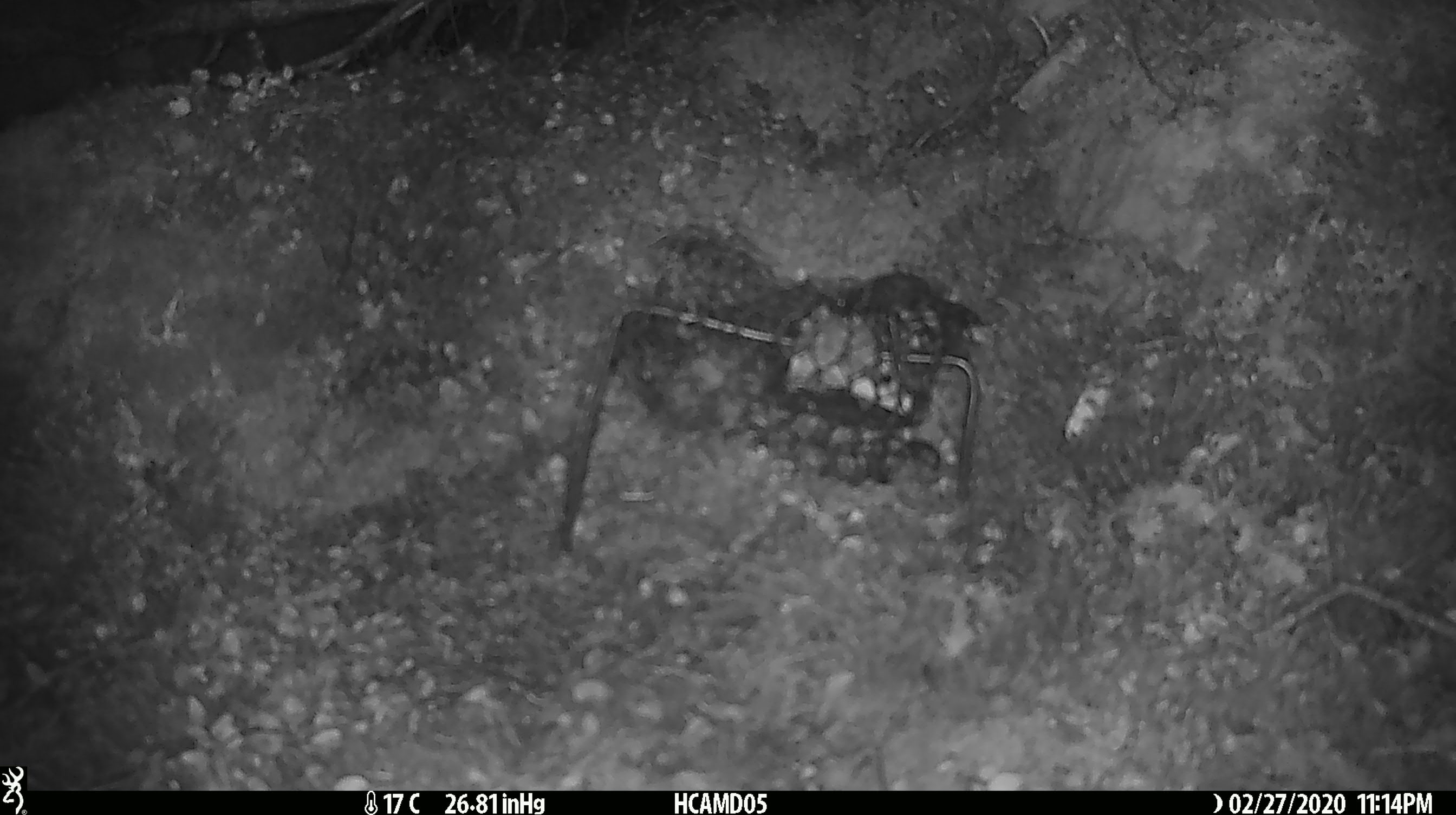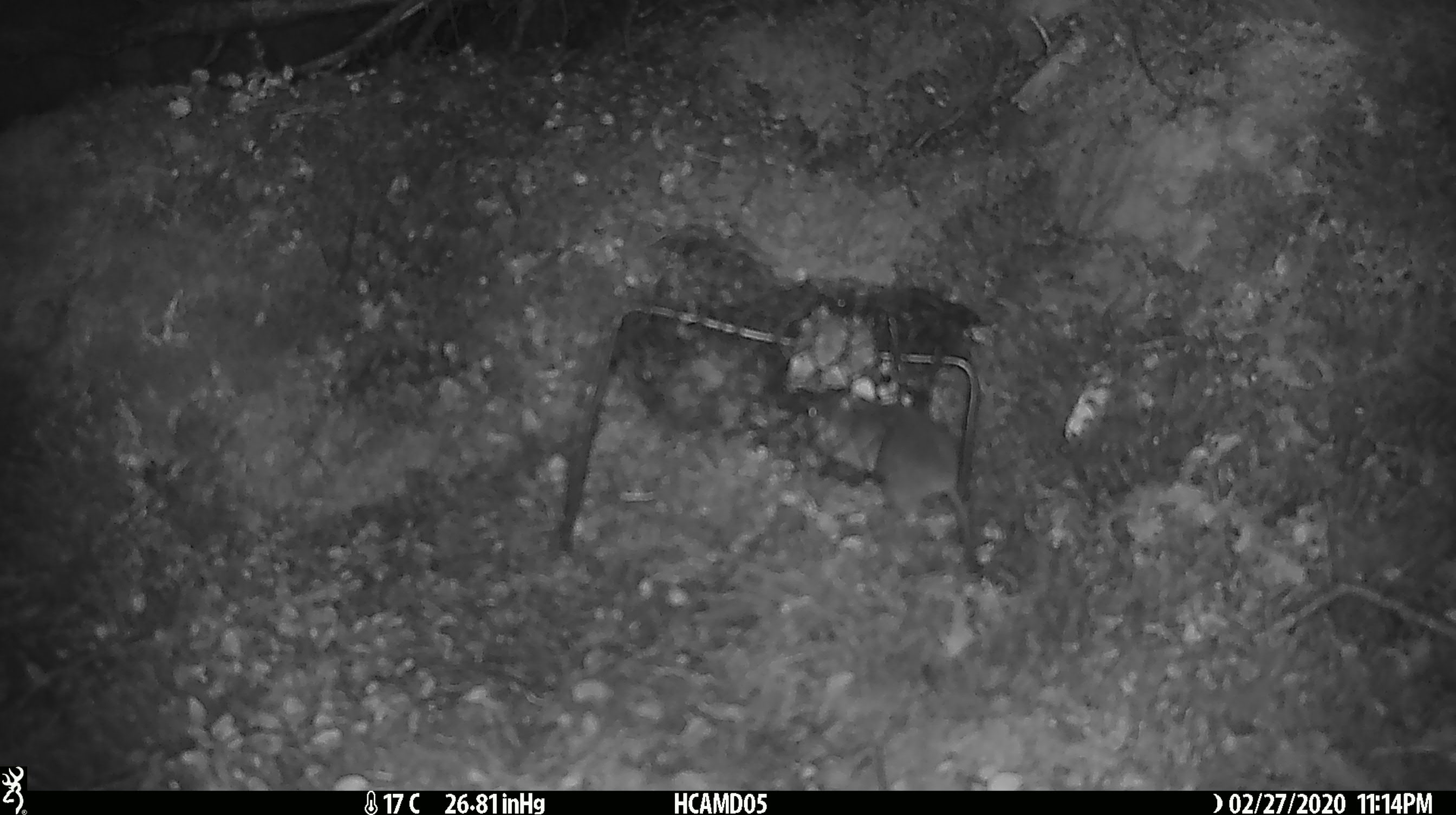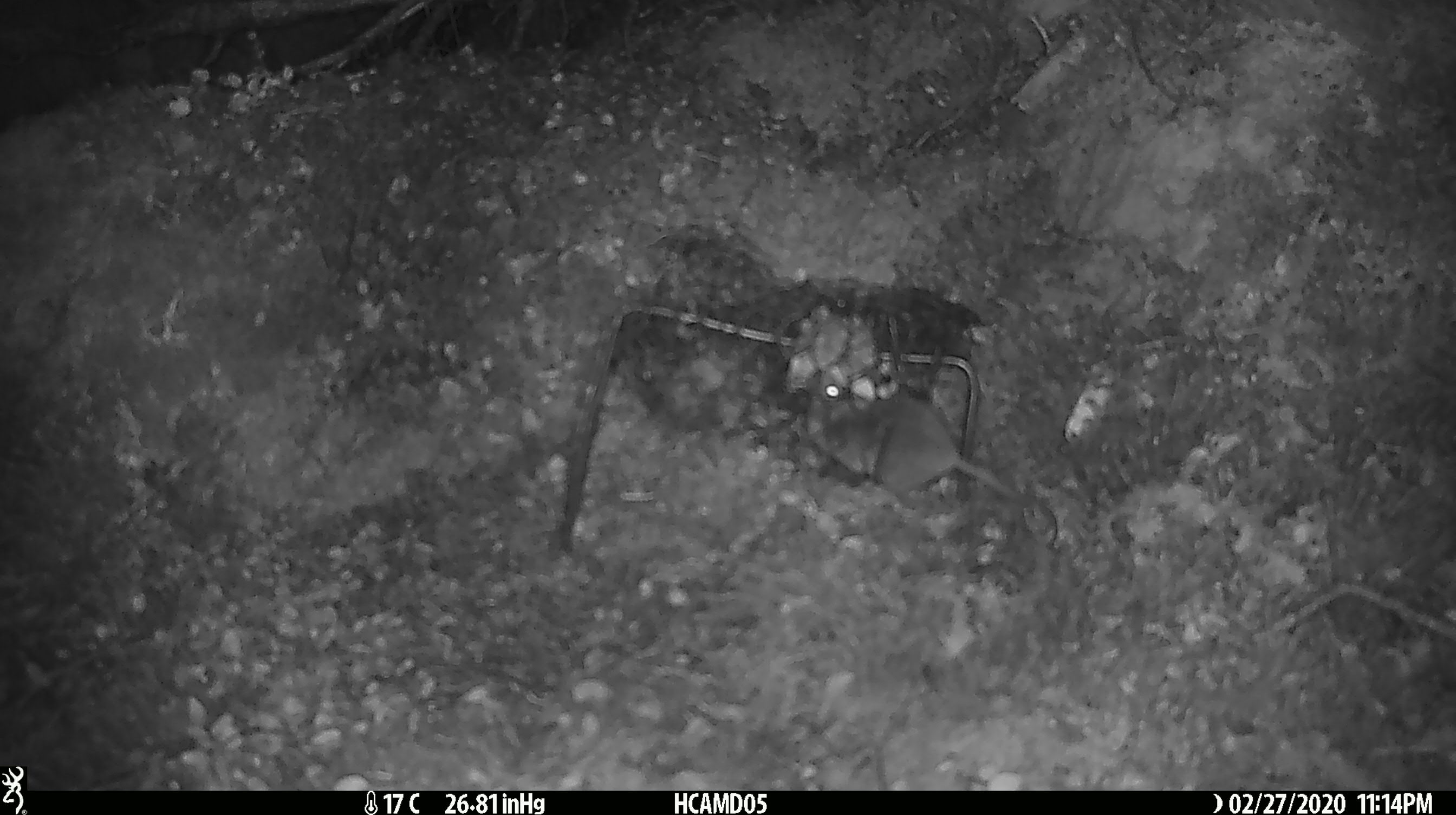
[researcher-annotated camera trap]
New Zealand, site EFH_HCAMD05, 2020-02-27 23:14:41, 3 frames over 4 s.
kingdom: Animalia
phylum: Chordata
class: Mammalia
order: Rodentia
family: Muridae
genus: Mus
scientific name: Mus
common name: mouse